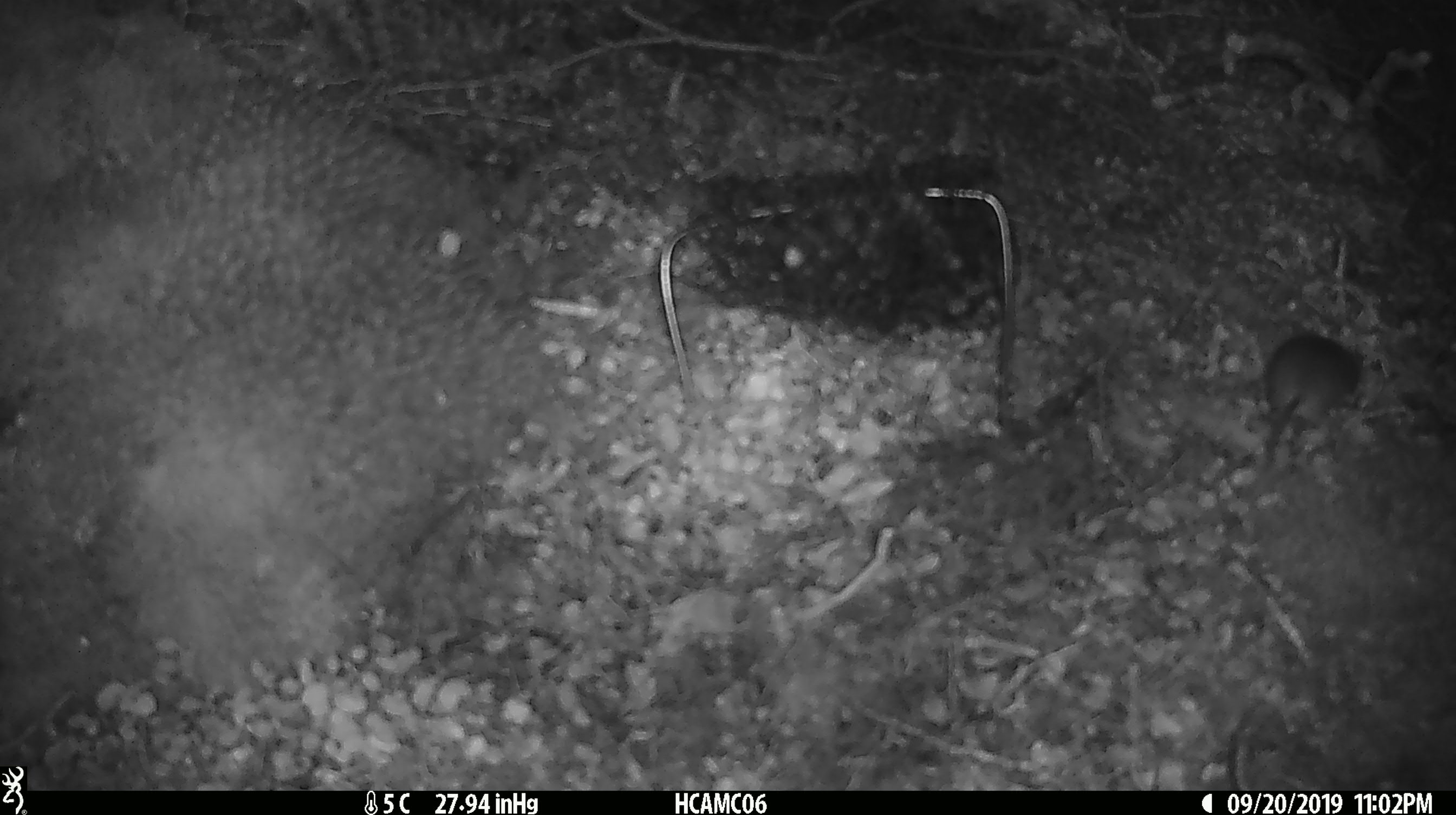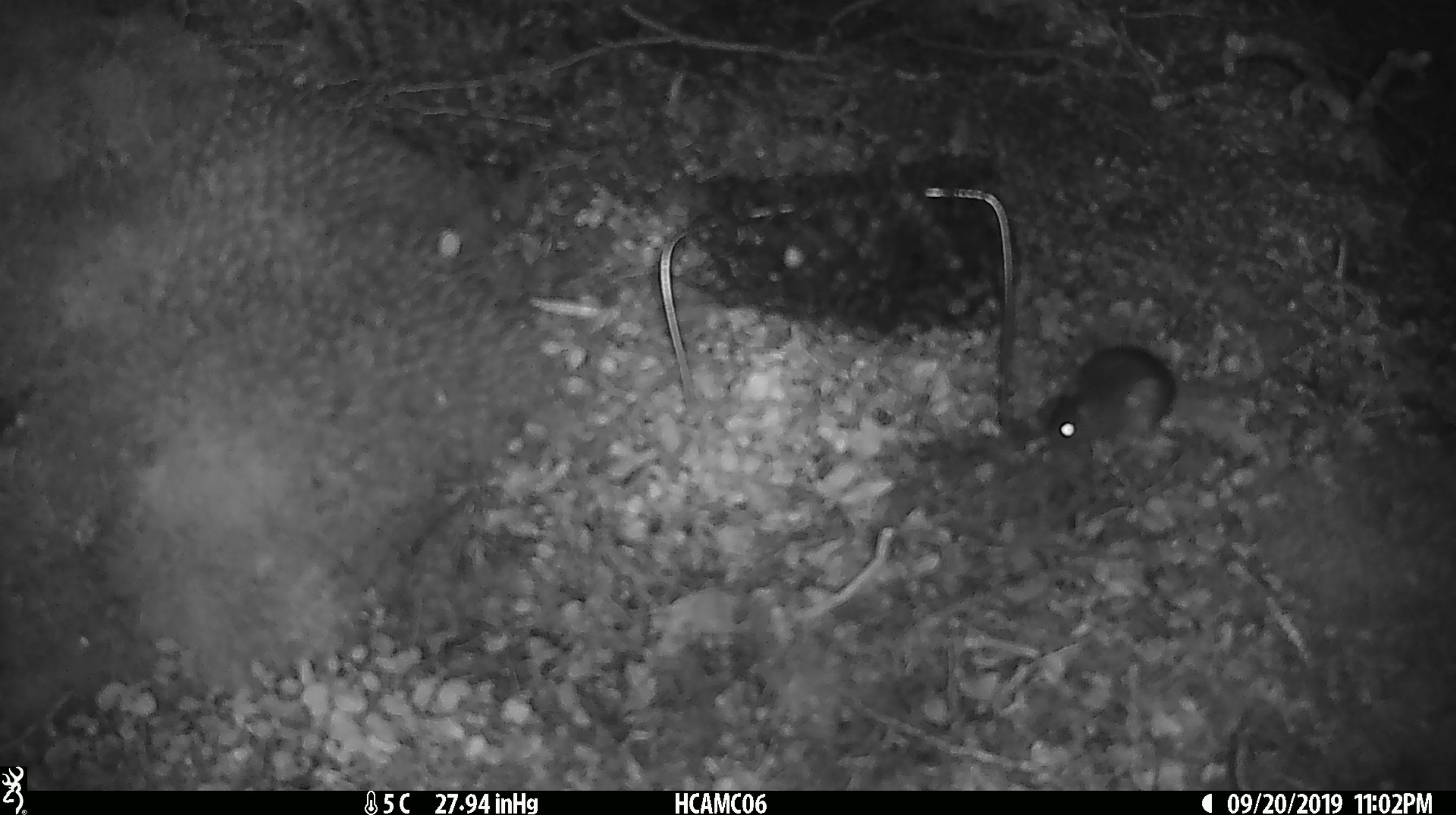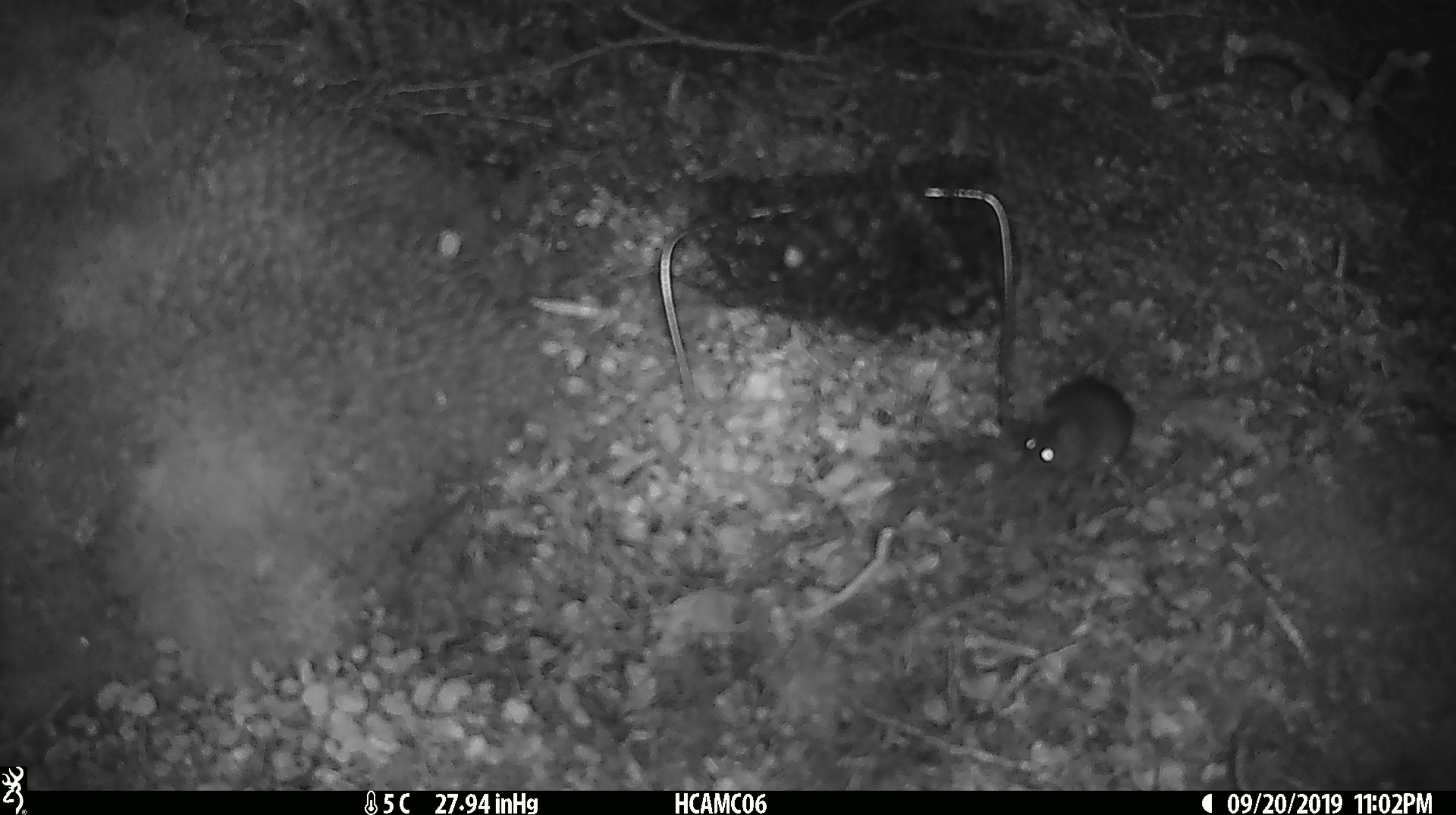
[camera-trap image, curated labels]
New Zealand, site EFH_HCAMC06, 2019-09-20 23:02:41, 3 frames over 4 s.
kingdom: Animalia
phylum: Chordata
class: Mammalia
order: Rodentia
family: Muridae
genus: Mus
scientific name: Mus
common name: mouse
Mouse (Mus).